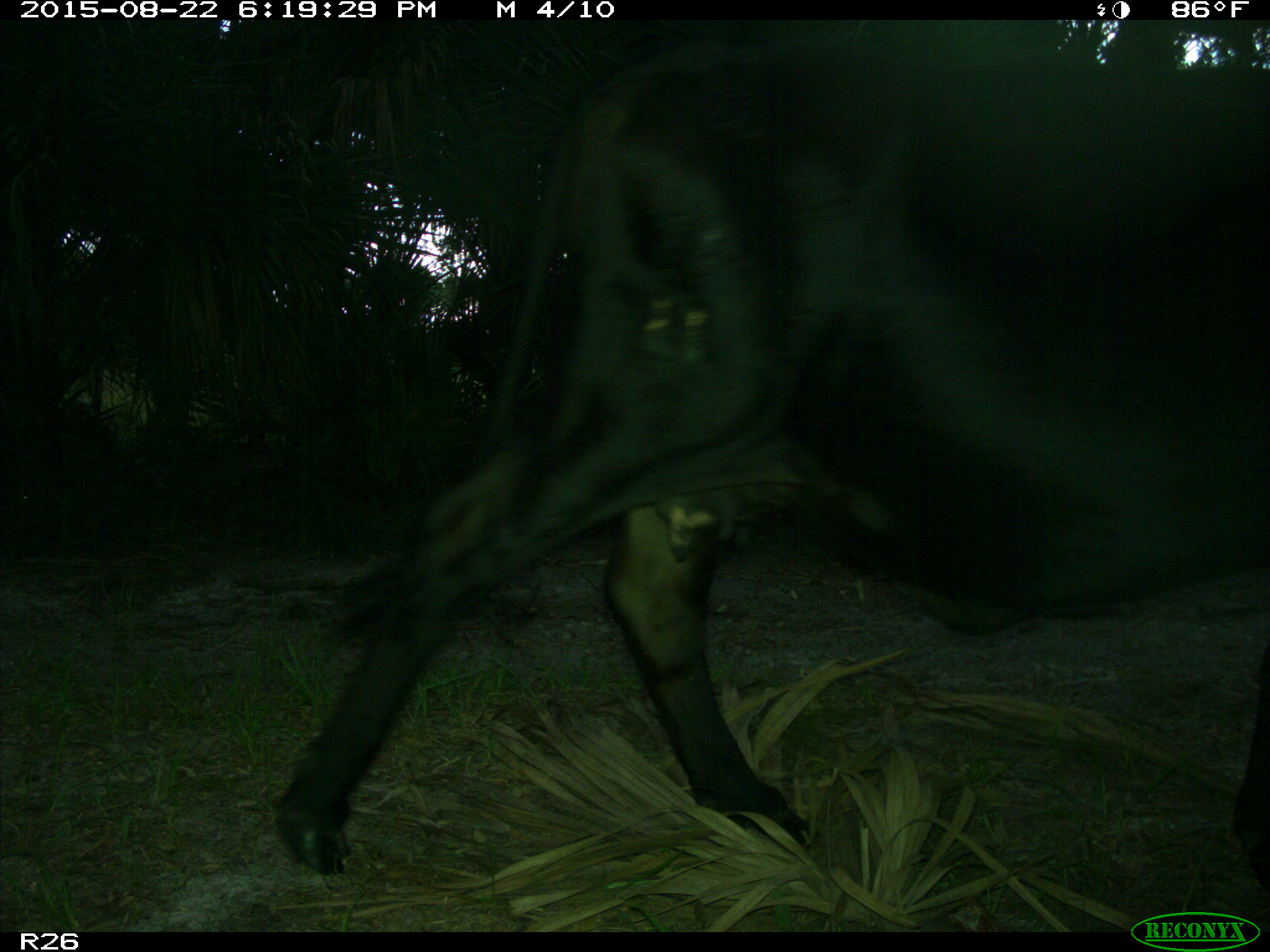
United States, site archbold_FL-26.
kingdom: Animalia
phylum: Chordata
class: Mammalia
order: Artiodactyla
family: Bovidae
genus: Bos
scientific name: Bos taurus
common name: domestic cow